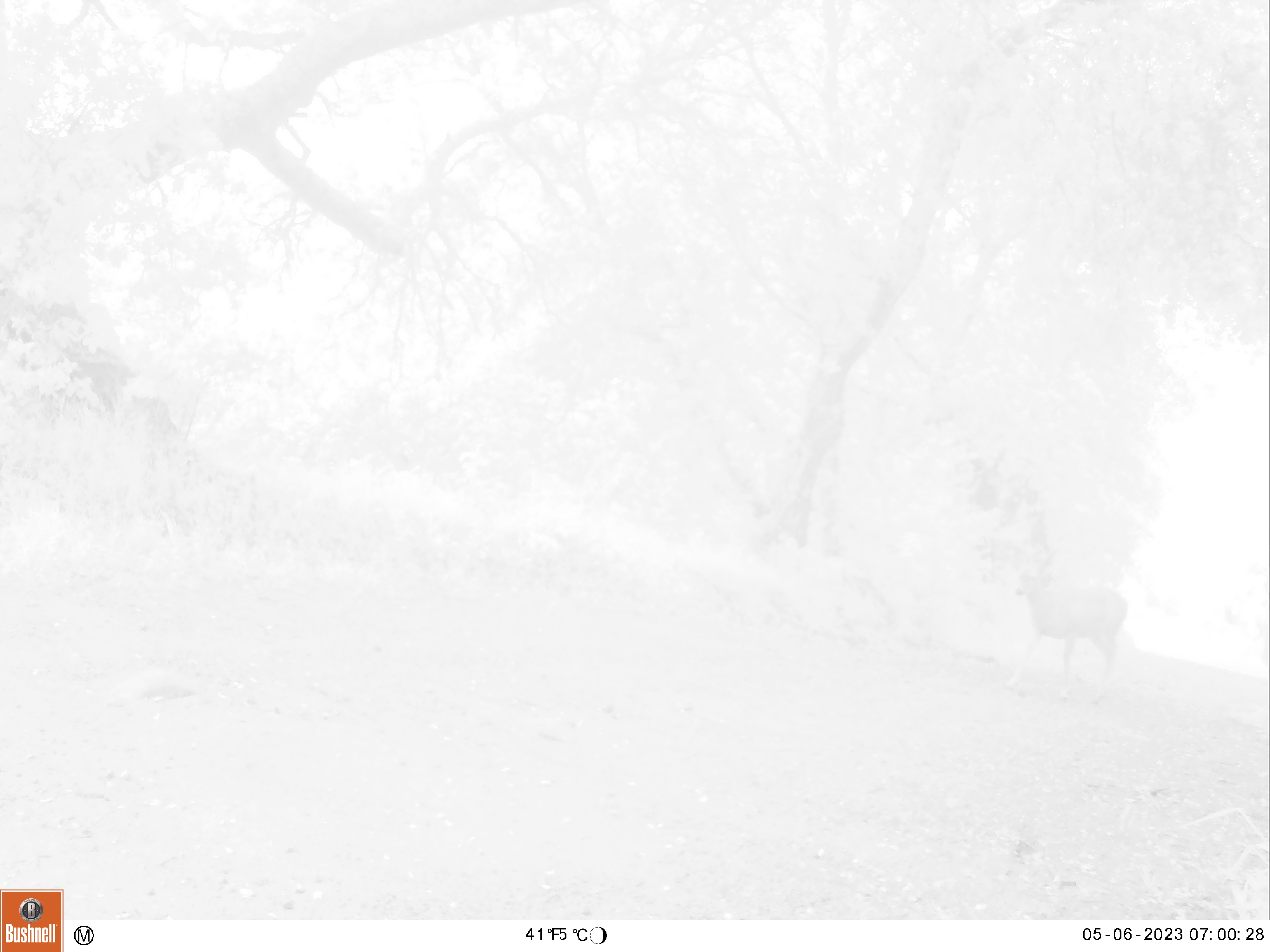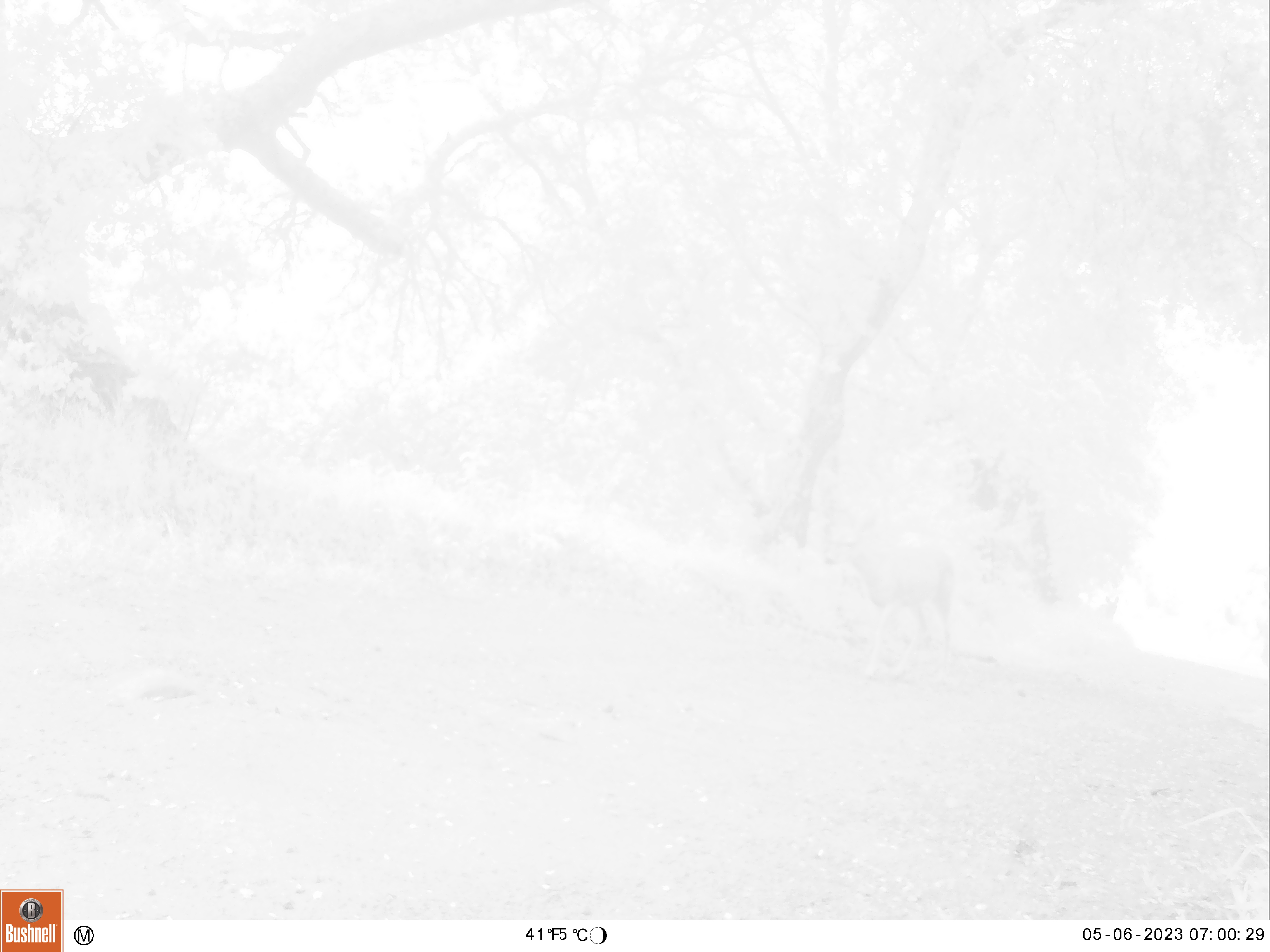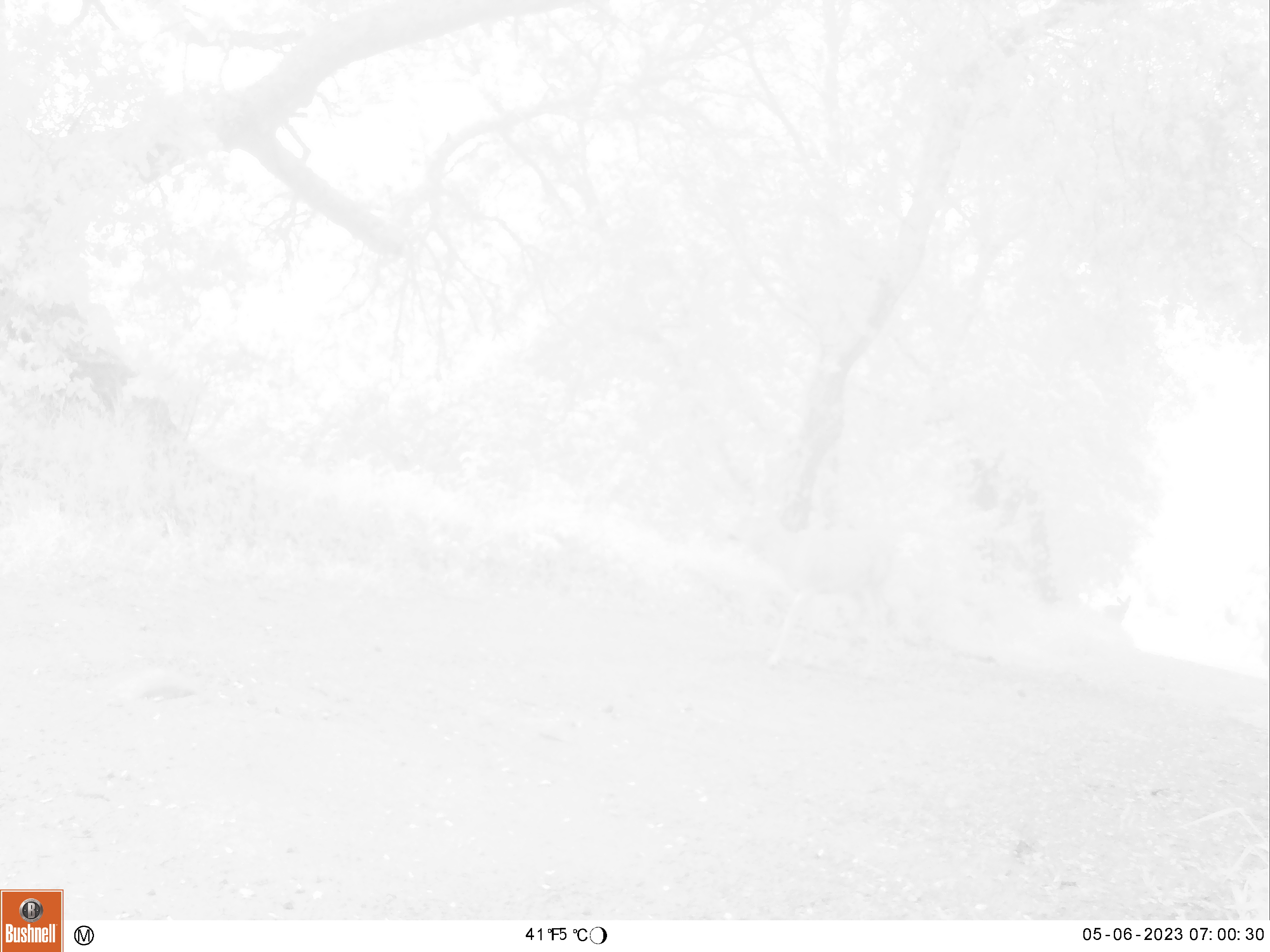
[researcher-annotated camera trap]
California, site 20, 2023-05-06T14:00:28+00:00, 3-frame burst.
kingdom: Animalia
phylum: Chordata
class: Mammalia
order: Artiodactyla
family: Cervidae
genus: Odocoileus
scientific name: Odocoileus hemionus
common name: mule deer